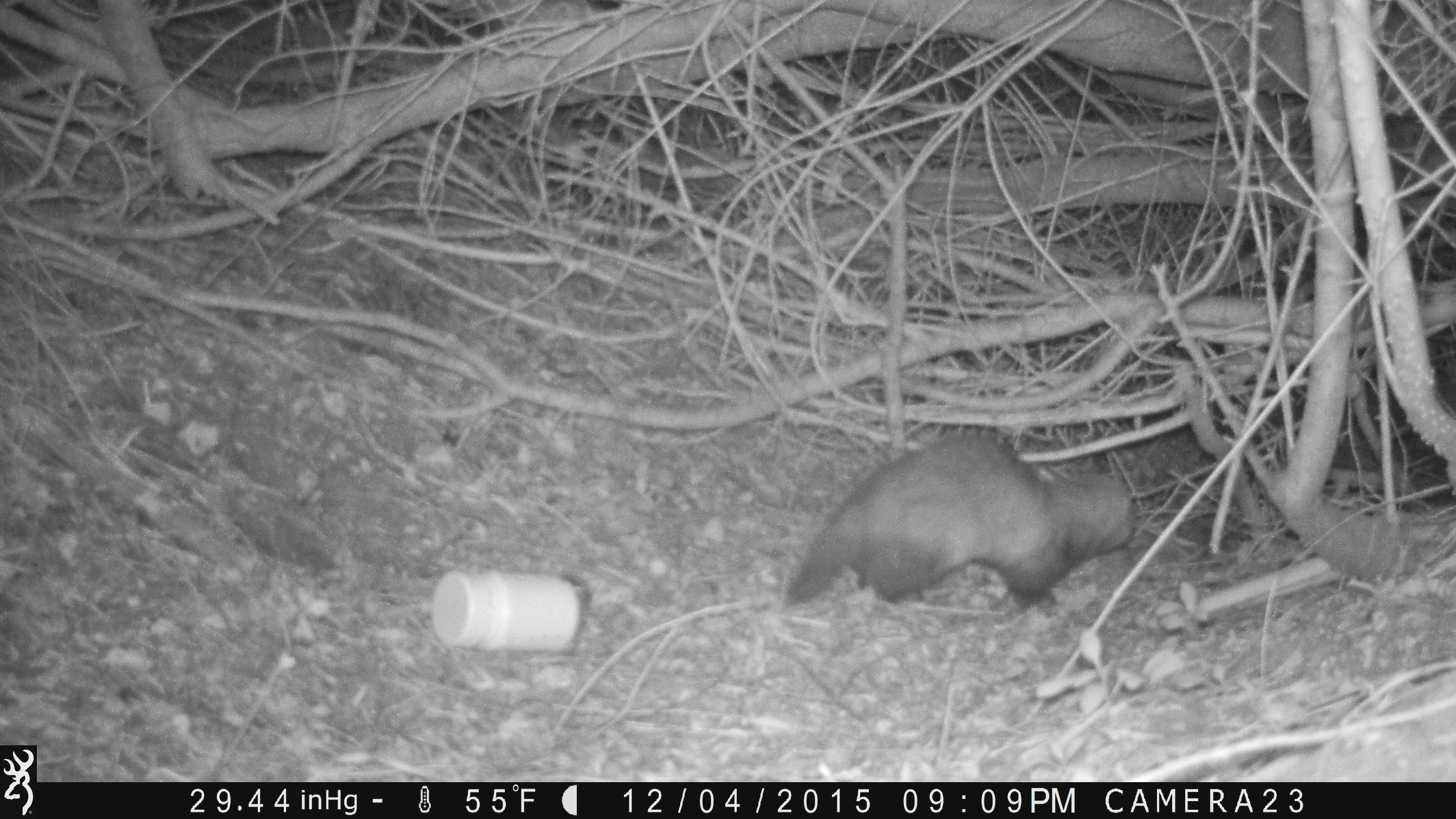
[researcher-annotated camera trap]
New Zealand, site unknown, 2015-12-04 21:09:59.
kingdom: Animalia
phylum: Chordata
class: Mammalia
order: Carnivora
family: Mustelidae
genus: Mustela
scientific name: Mustela furo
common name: ferret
Ferret (Mustela furo).